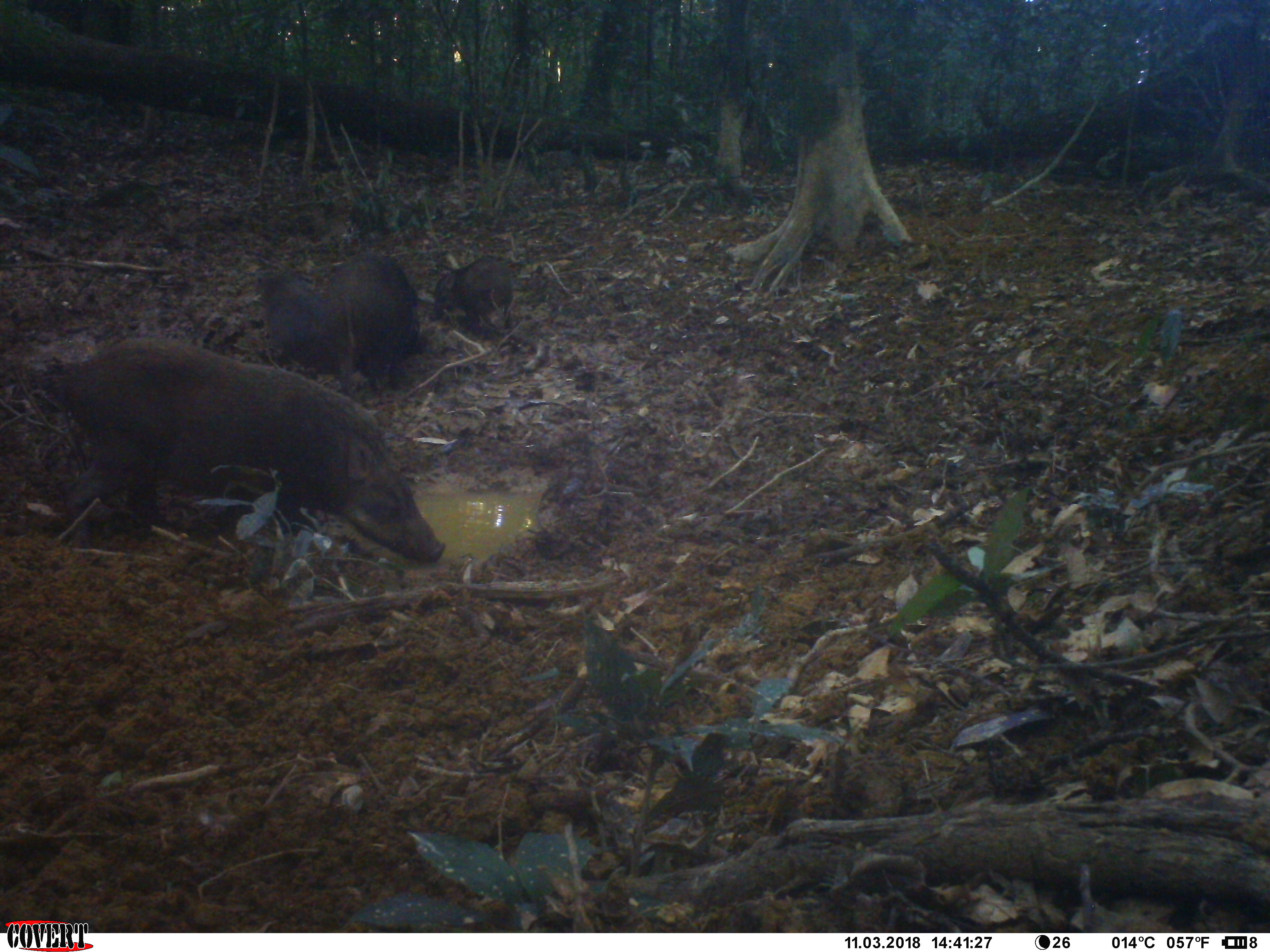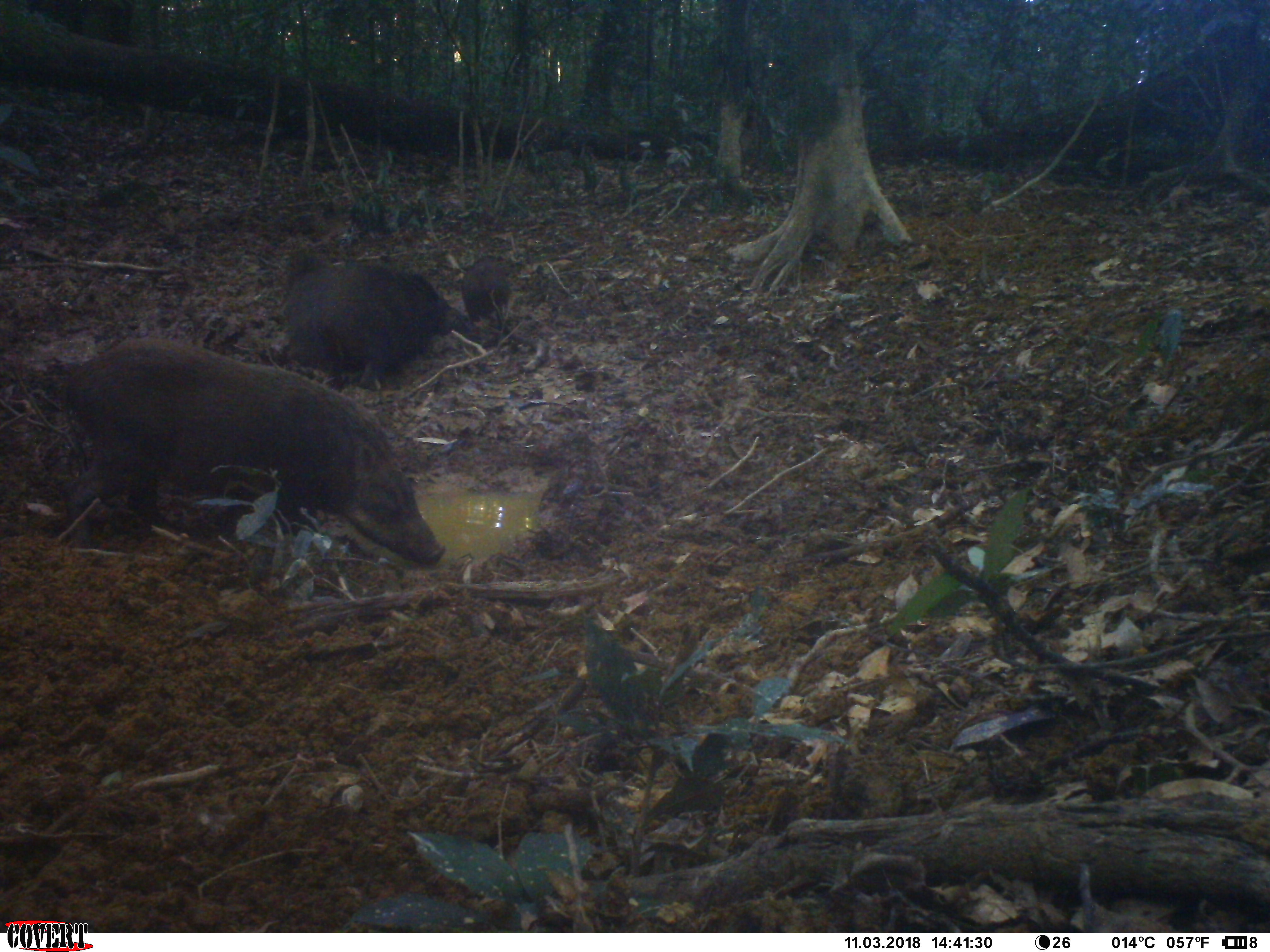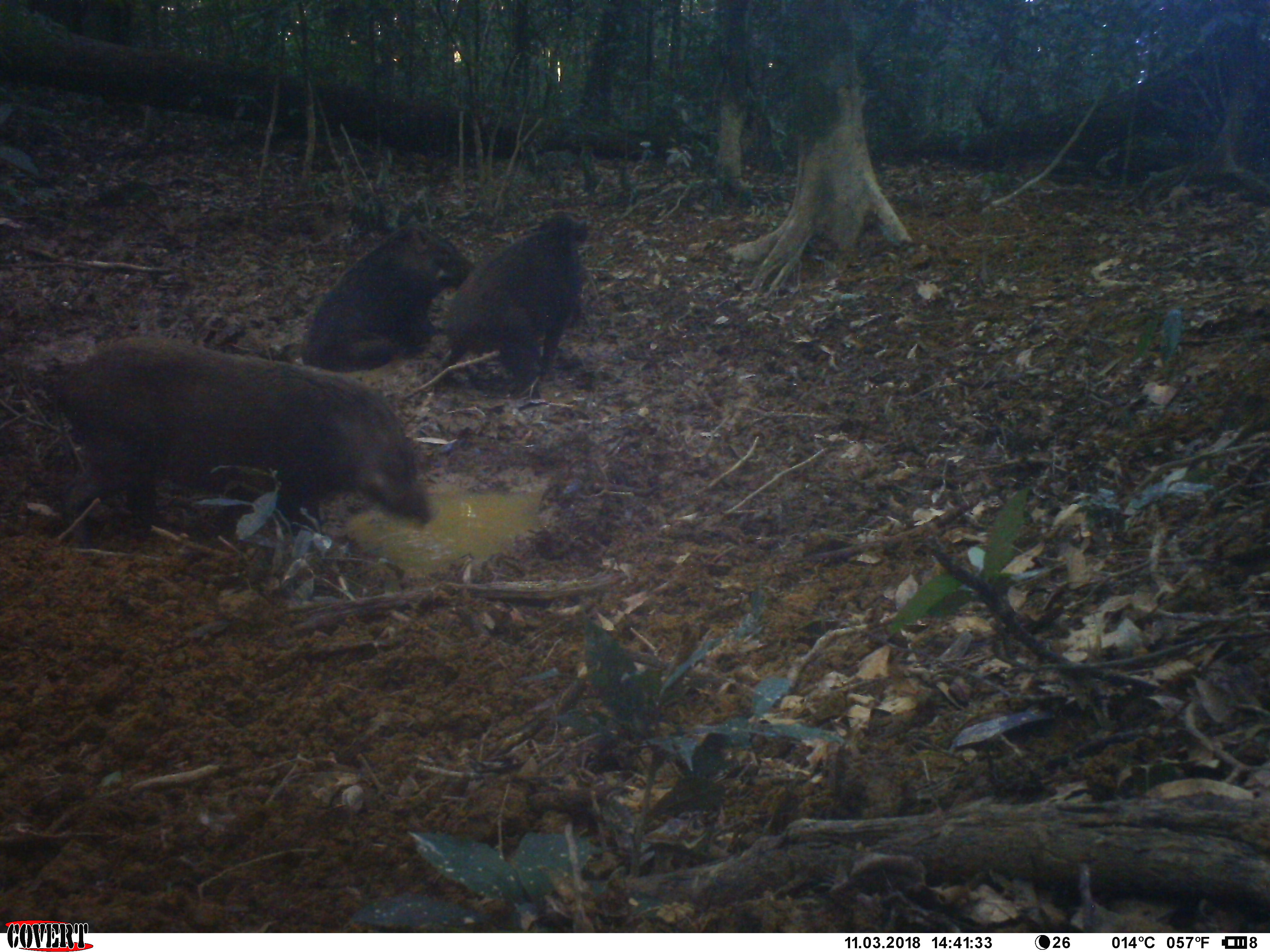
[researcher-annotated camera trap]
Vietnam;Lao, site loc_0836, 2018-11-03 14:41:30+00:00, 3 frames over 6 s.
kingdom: Animalia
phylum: Chordata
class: Mammalia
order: Artiodactyla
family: Suidae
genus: Sus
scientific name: Sus scrofa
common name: eurasian wild pig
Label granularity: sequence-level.